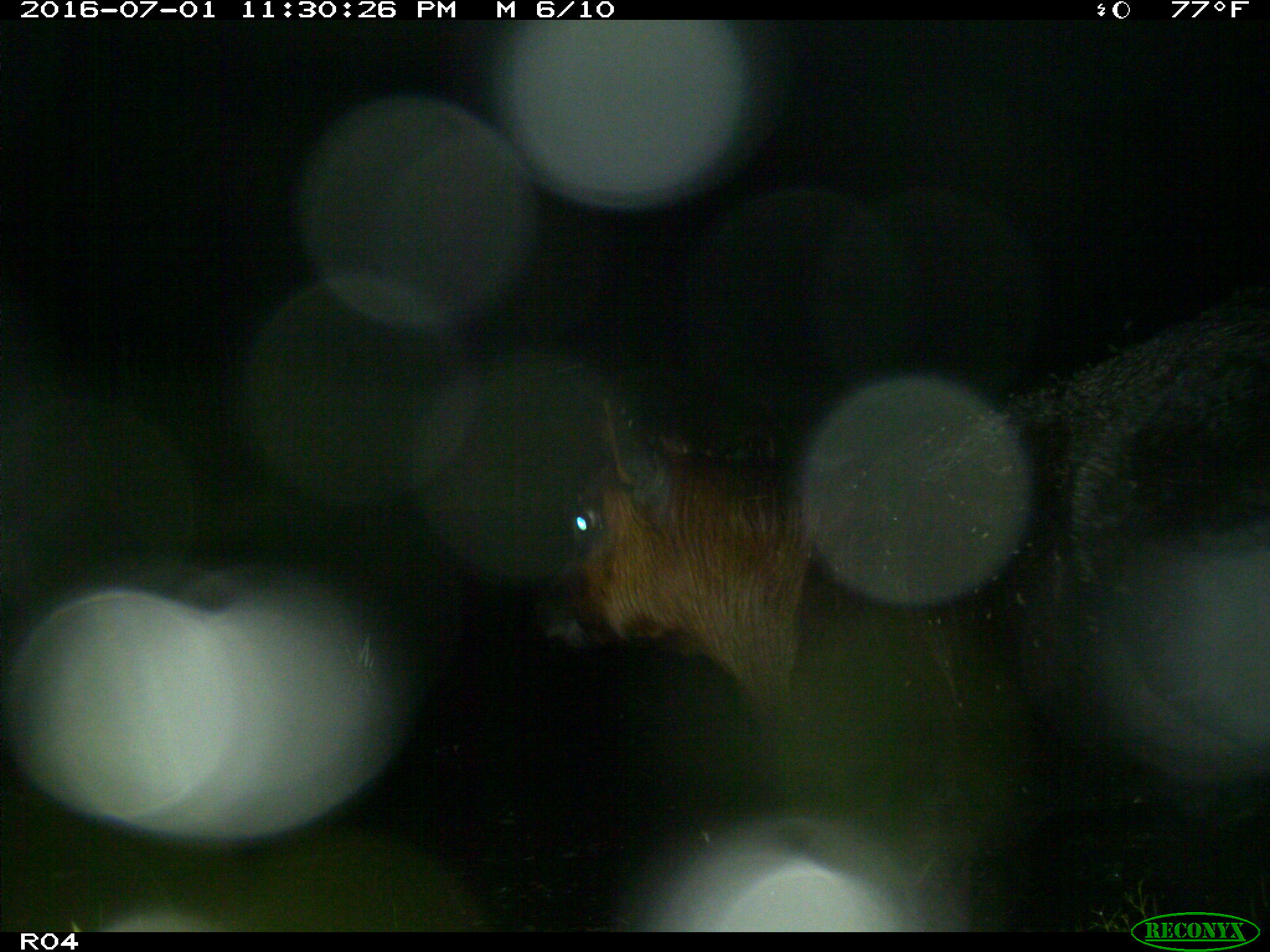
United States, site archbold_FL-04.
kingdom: Animalia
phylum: Chordata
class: Mammalia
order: Artiodactyla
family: Bovidae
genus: Bos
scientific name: Bos taurus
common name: domestic cow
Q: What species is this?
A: Bos taurus (domestic cow).